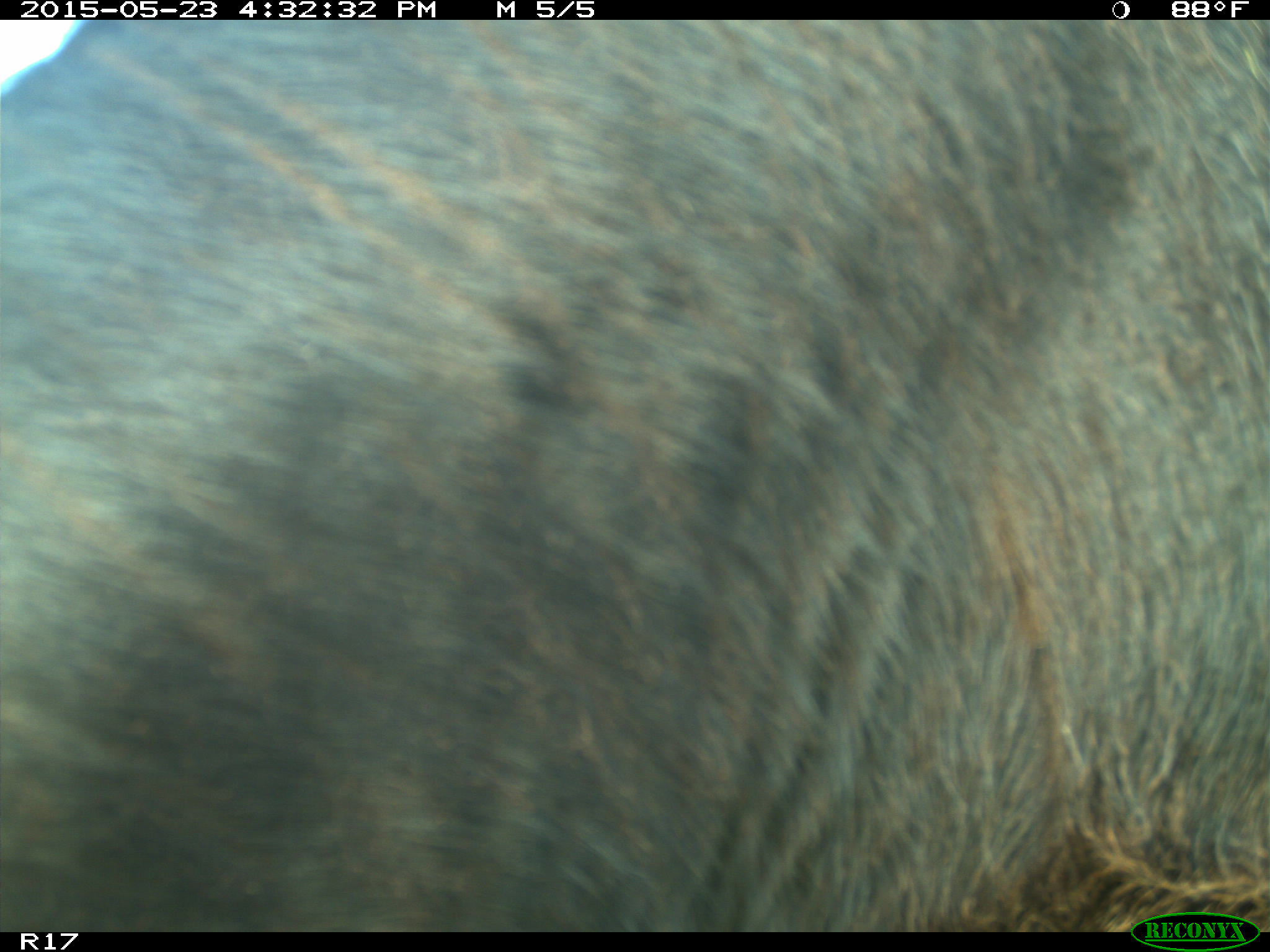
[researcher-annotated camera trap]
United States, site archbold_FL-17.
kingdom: Animalia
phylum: Chordata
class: Mammalia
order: Artiodactyla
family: Bovidae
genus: Bos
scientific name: Bos taurus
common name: domestic cow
Bos taurus (domestic cow).